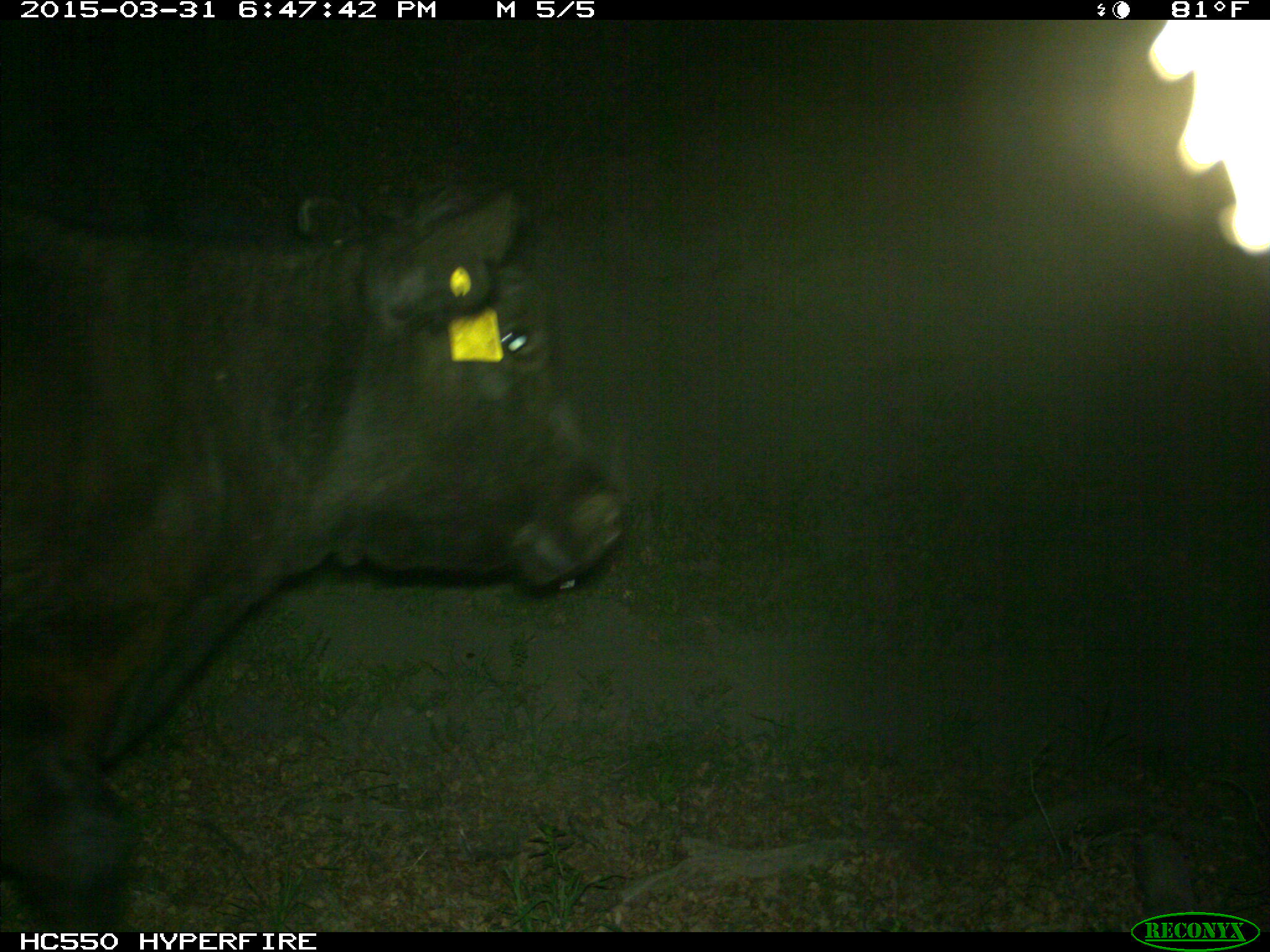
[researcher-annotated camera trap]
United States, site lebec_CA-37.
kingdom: Animalia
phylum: Chordata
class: Mammalia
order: Artiodactyla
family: Bovidae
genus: Bos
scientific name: Bos taurus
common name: domestic cow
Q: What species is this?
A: Bos taurus (domestic cow).